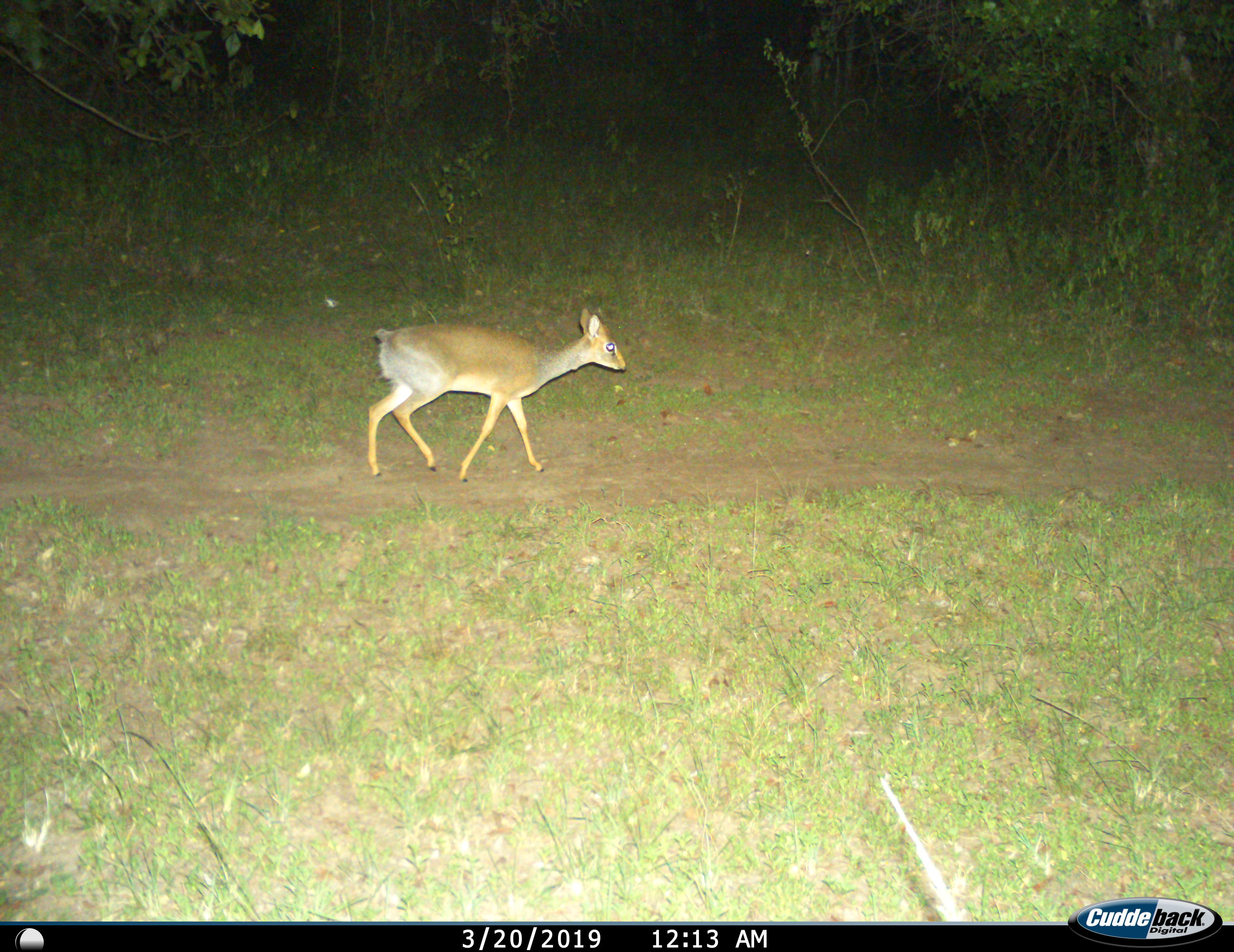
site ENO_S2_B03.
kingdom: Animalia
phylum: Chordata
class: Mammalia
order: Artiodactyla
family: Bovidae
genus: Madoqua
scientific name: Madoqua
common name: dik-dik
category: dikdik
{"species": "dikdik (dik-dik) (Madoqua)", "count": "1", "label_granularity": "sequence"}